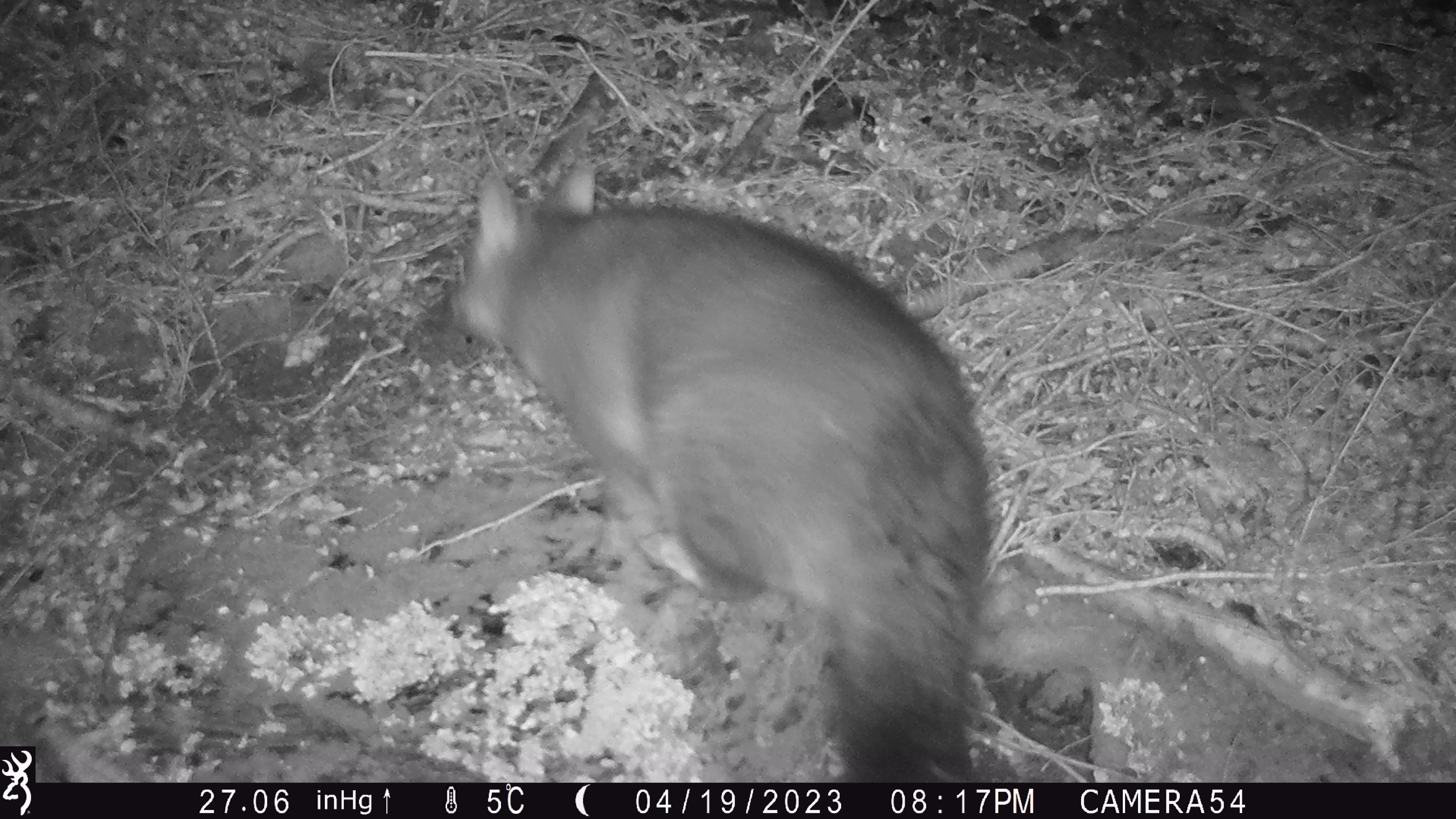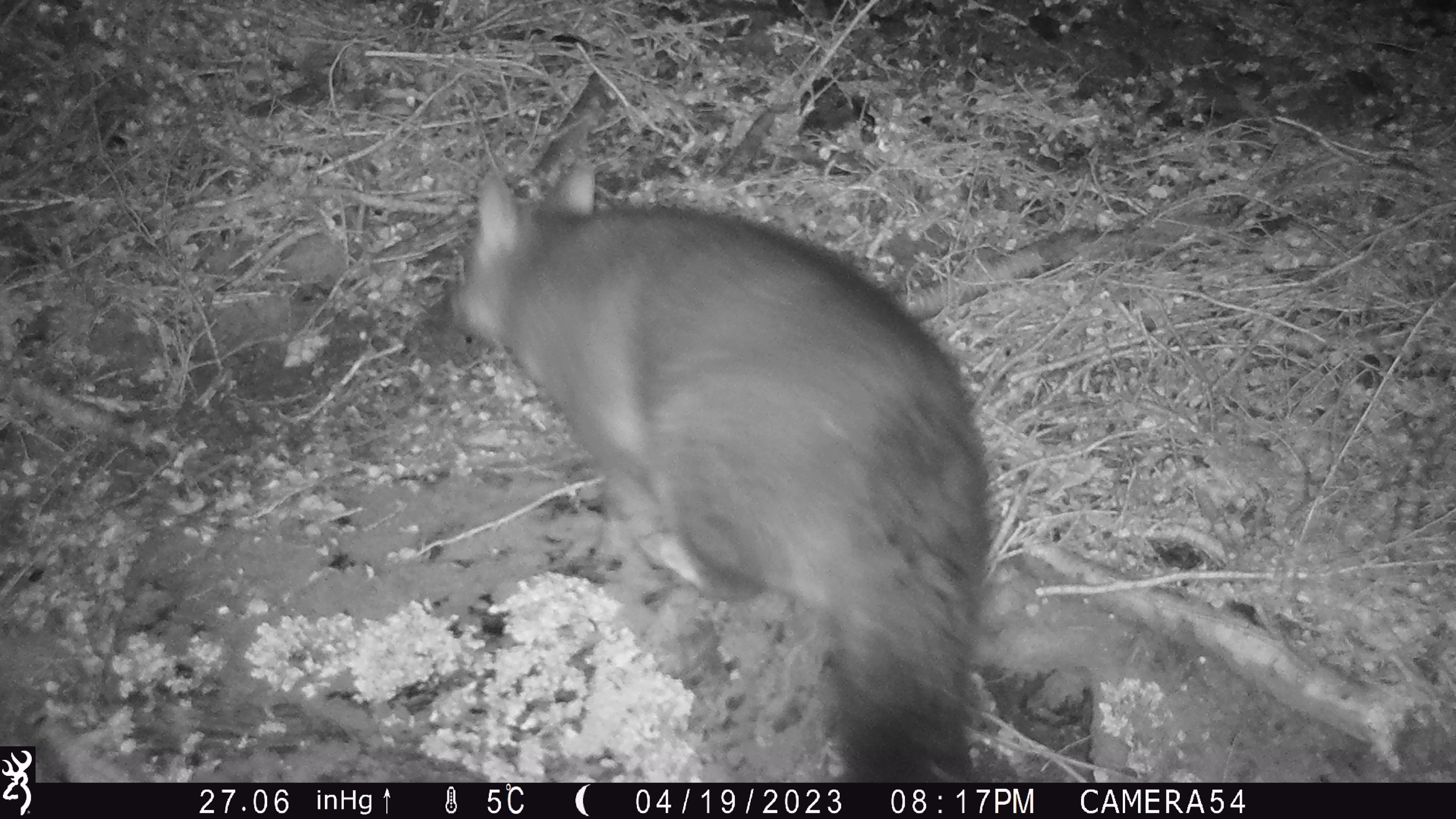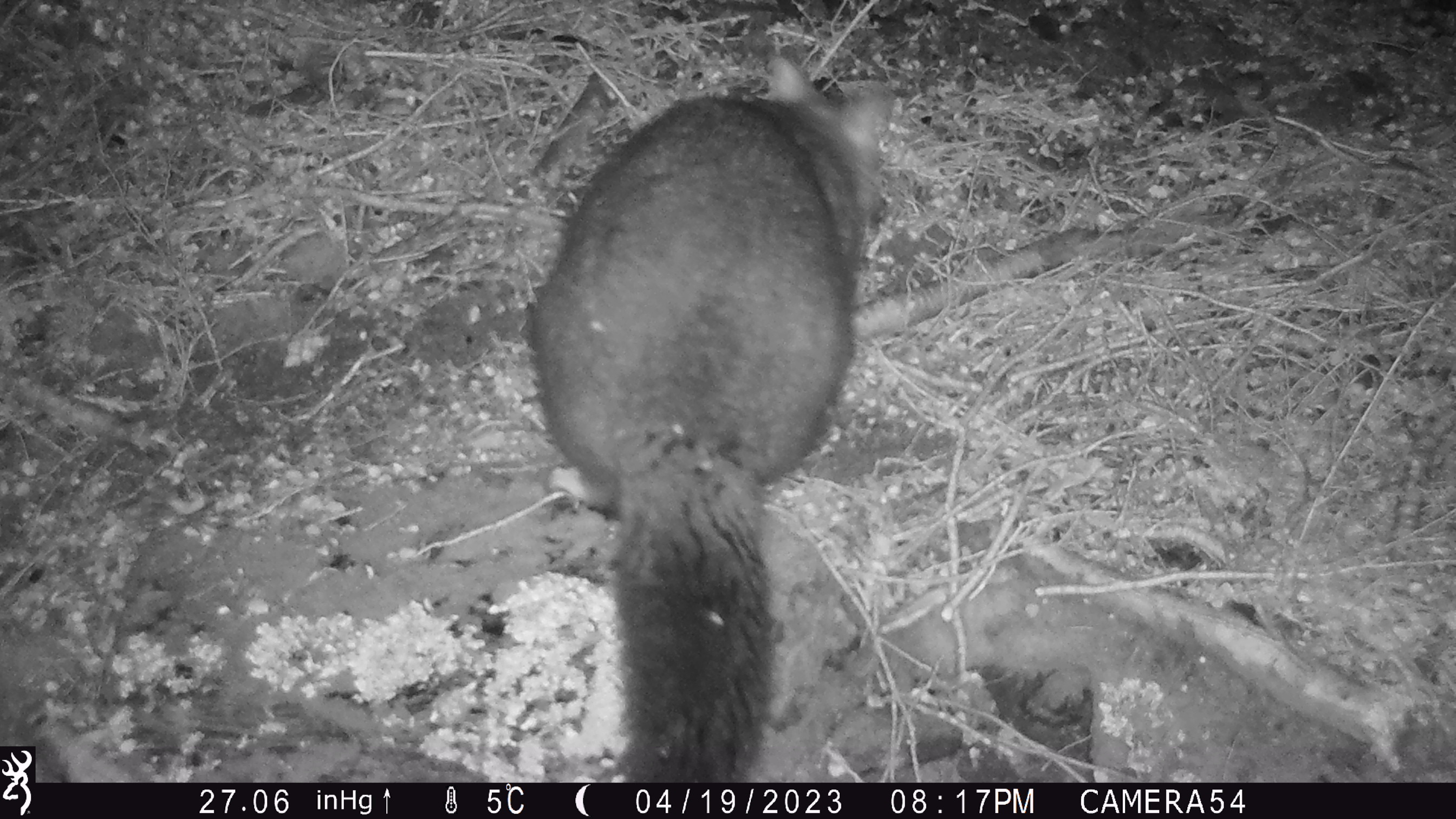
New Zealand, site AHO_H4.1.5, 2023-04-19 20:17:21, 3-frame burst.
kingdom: Animalia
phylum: Chordata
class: Mammalia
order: Diprotodontia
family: Phalangeridae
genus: Trichosurus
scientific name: Trichosurus vulpecula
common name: common brushtail possum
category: possum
Possum (common brushtail possum) (Trichosurus vulpecula).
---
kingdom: Animalia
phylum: Chordata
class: Mammalia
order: Carnivora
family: Mustelidae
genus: Mustela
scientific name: Mustela erminea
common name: stoat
Stoat (Mustela erminea).